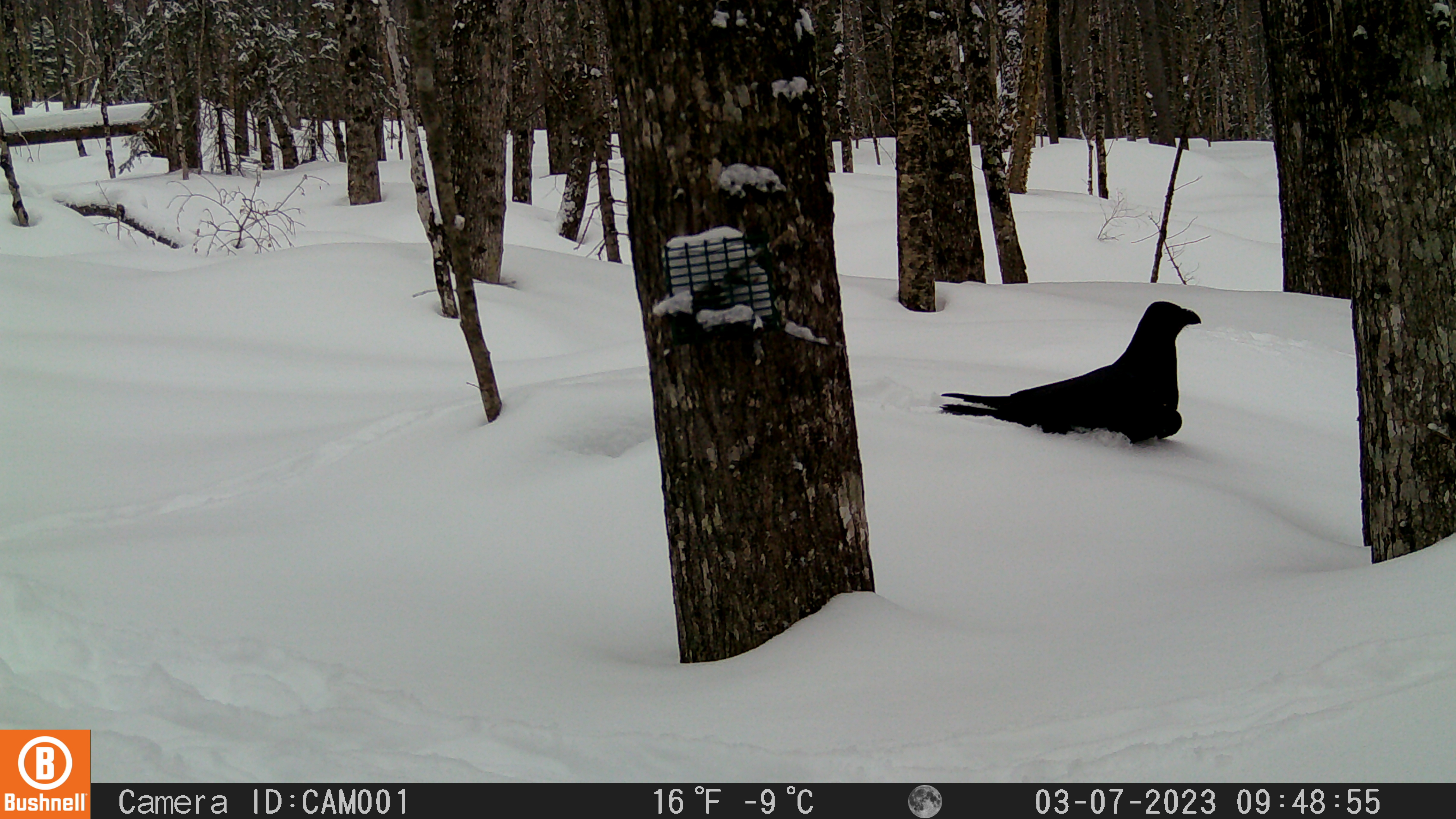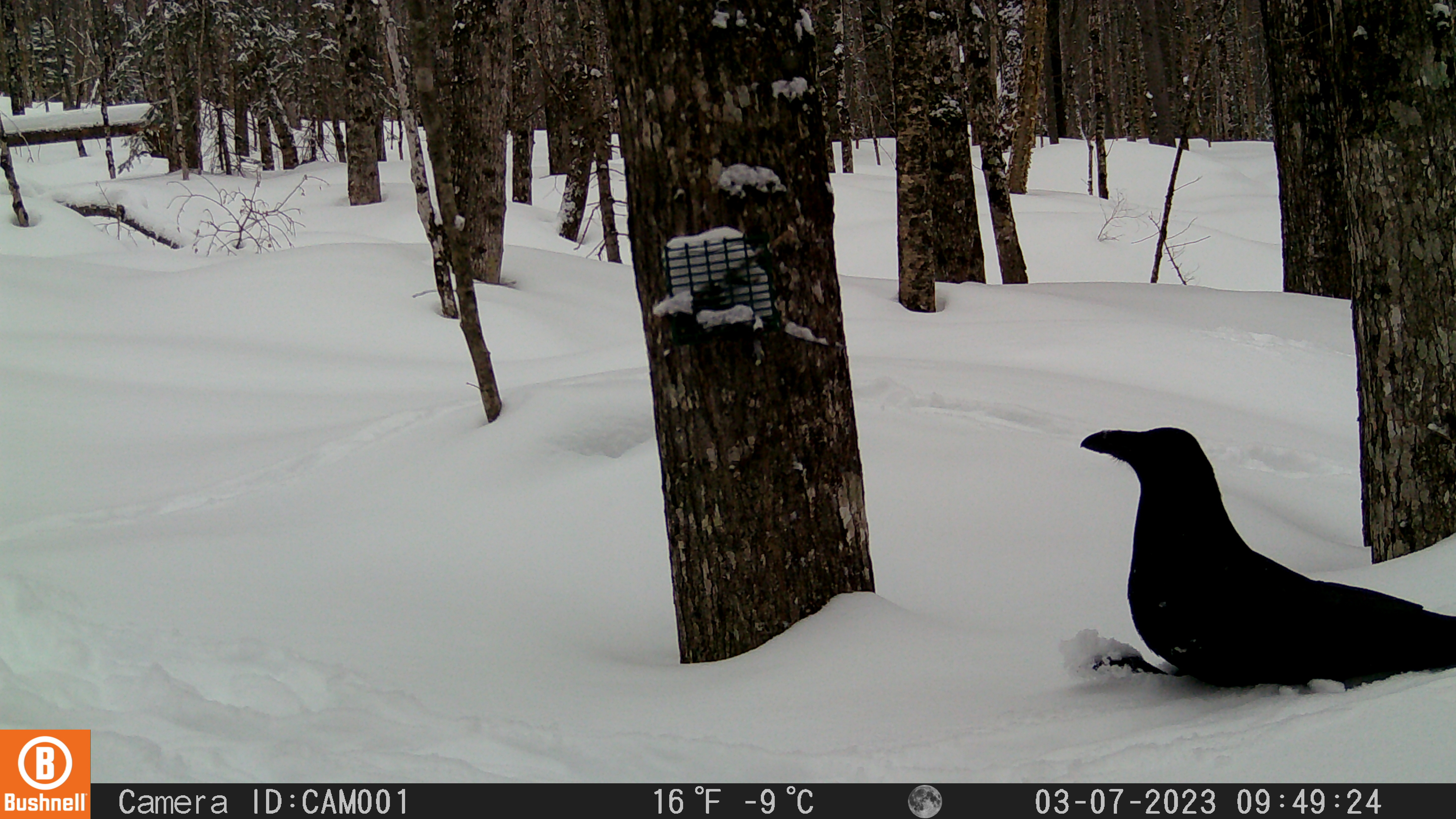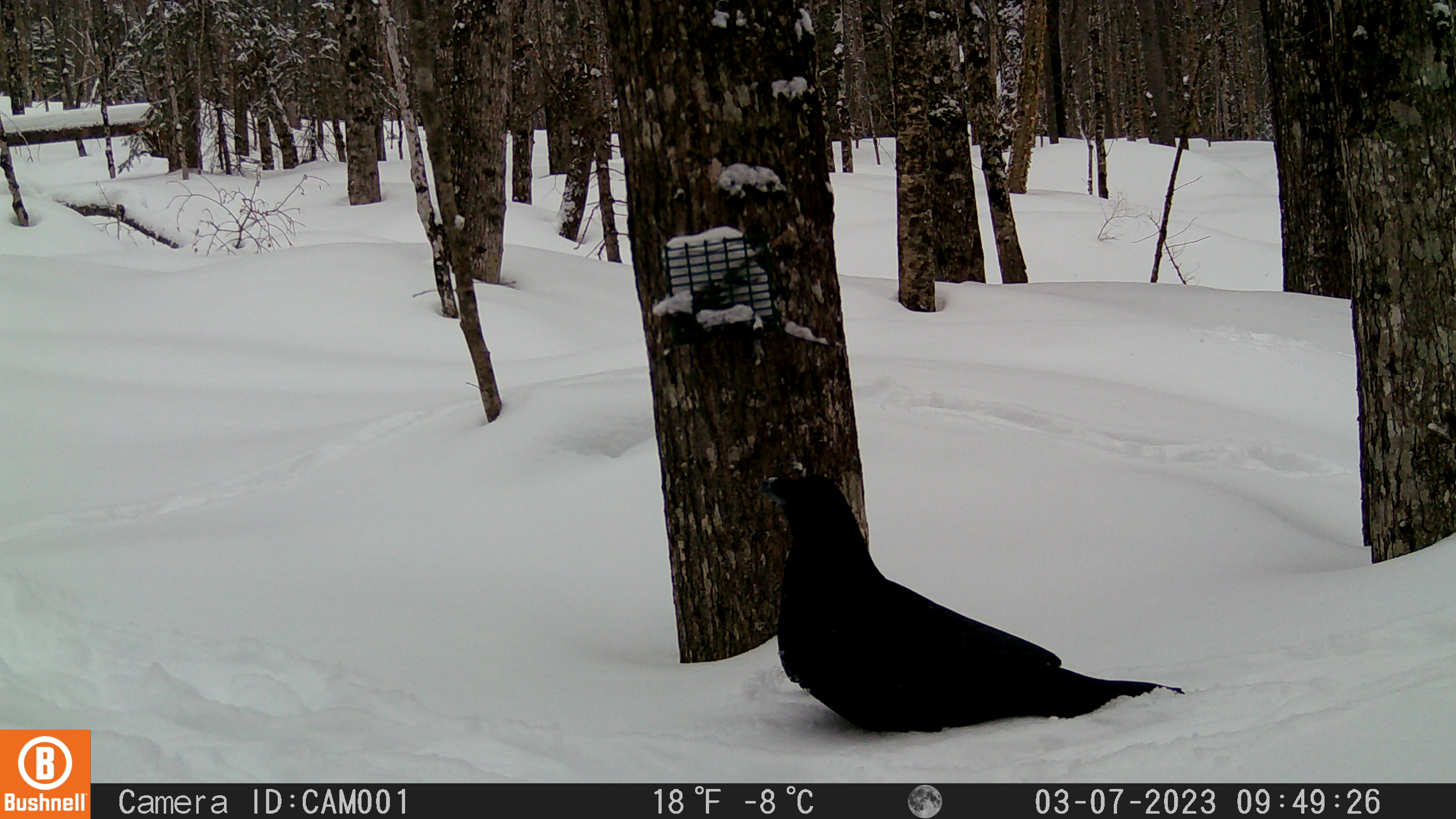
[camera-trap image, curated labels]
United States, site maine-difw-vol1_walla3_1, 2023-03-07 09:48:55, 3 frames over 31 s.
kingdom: Animalia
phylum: Chordata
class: Aves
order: Passeriformes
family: Corvidae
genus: Corvus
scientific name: Corvus corax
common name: common raven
Common raven (Corvus corax).